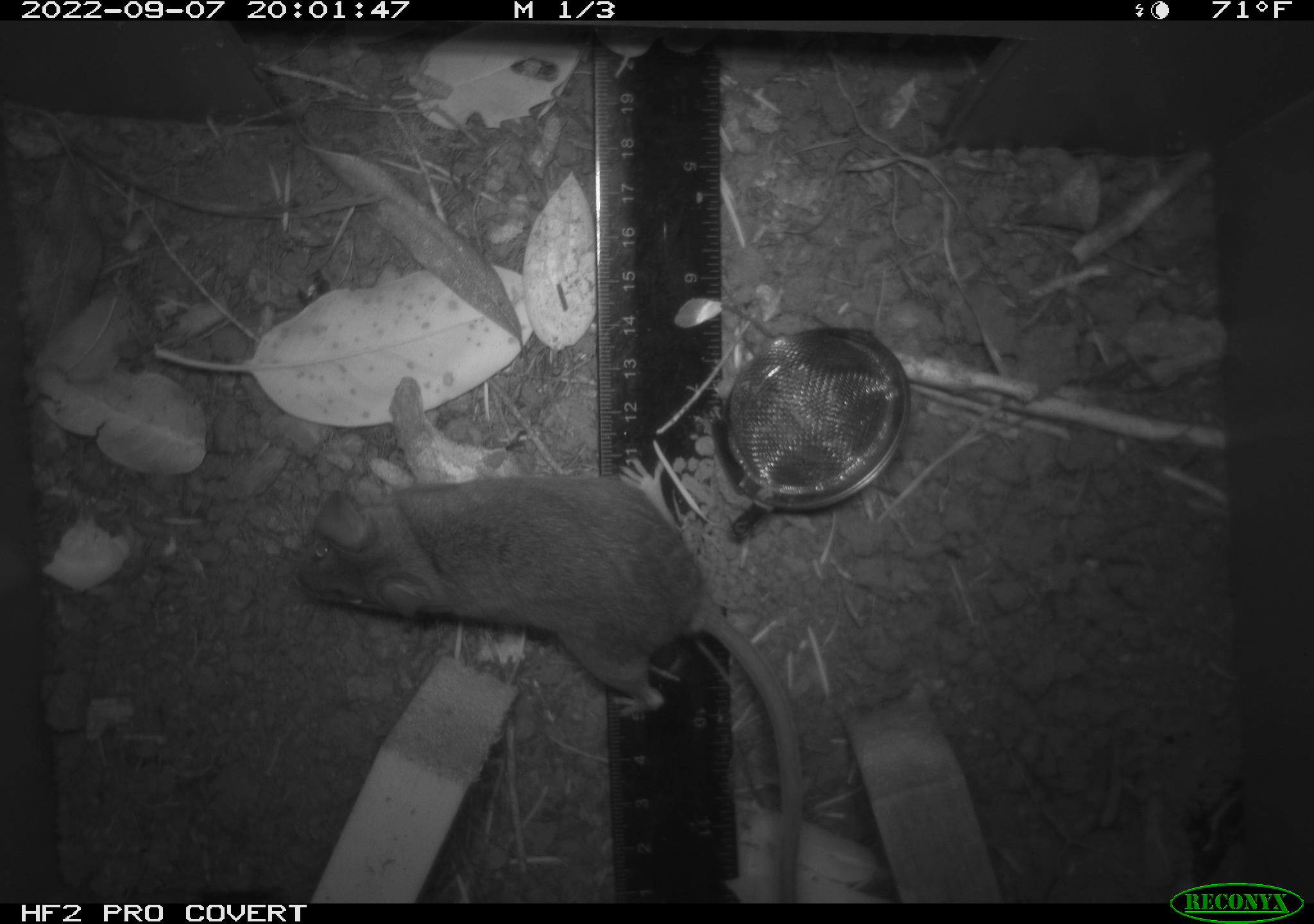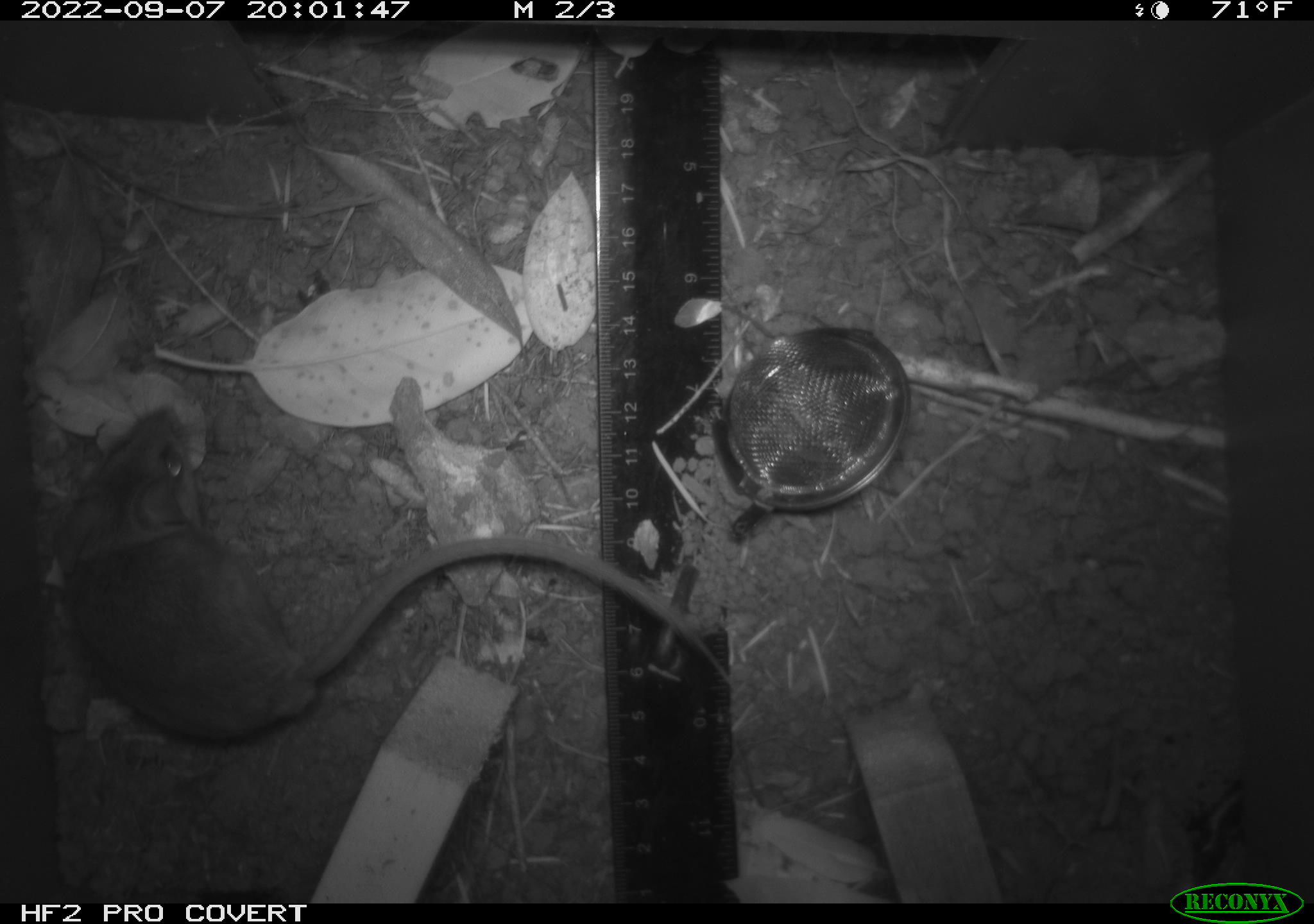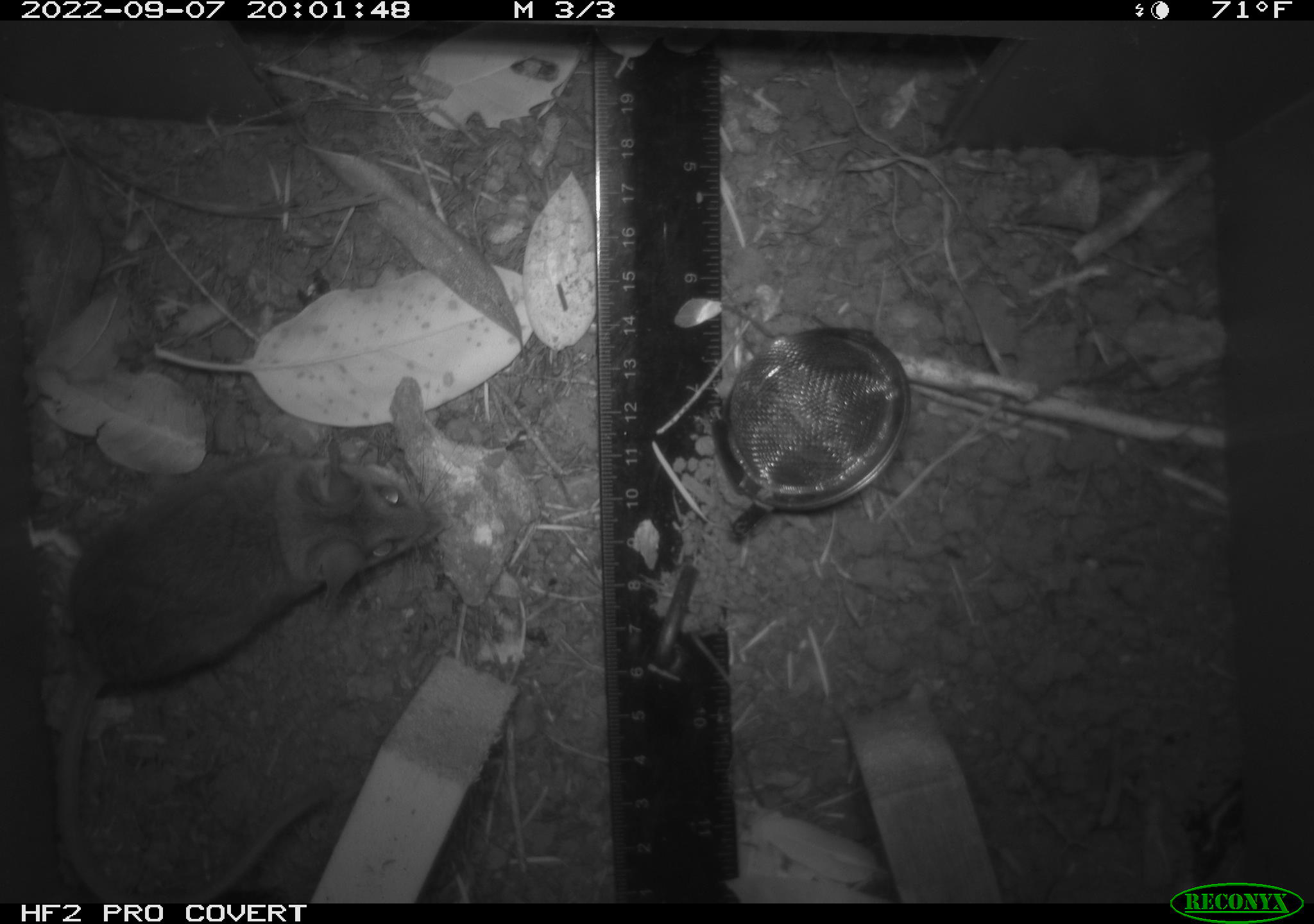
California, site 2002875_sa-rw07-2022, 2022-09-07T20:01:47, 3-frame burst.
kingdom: Animalia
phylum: Chordata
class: Mammalia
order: Rodentia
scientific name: Rodentia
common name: mouse species